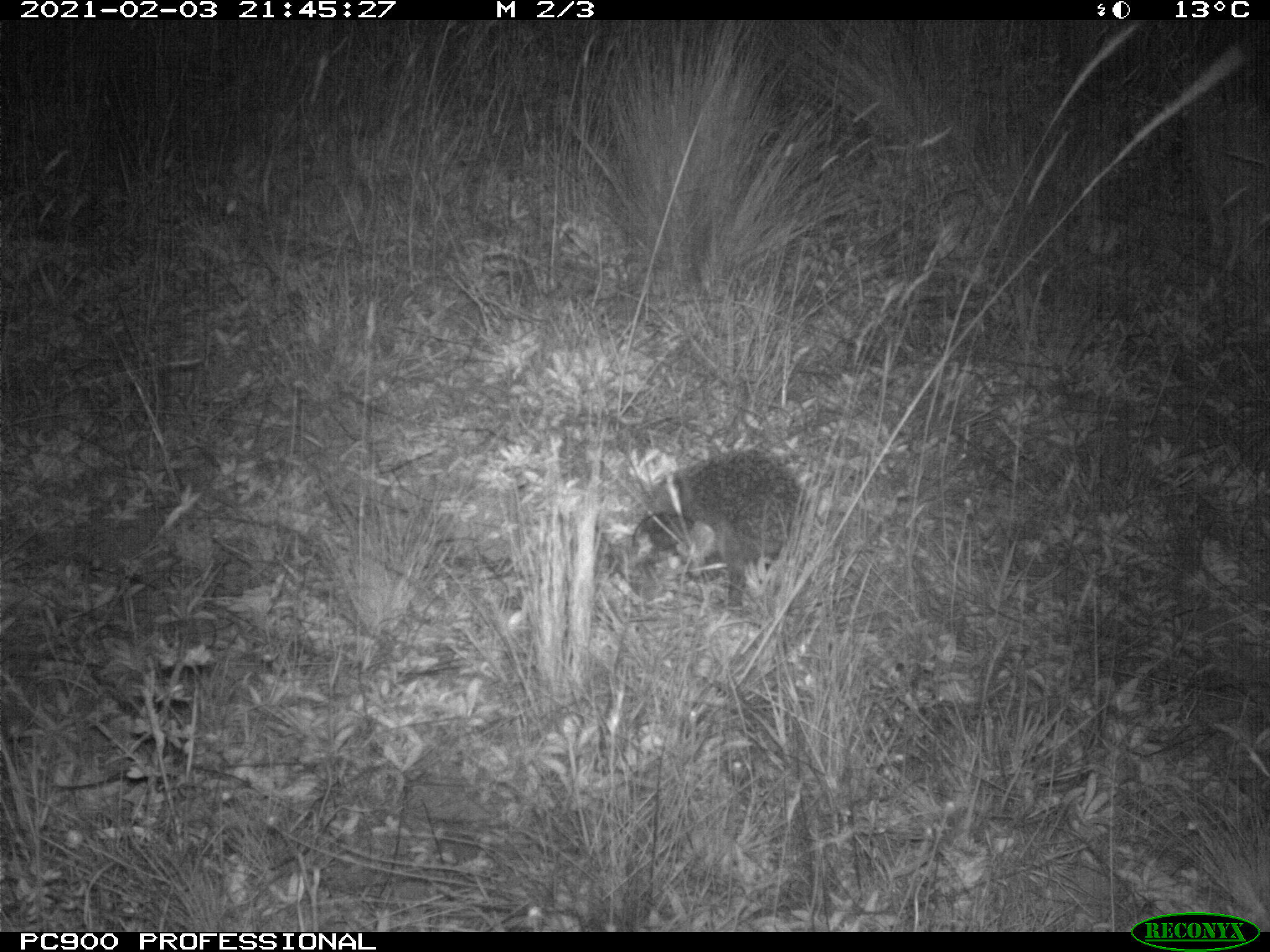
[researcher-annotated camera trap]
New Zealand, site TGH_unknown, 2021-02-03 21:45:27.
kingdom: Animalia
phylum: Chordata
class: Mammalia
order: Eulipotyphla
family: Erinaceidae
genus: Erinaceus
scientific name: Erinaceus europaeus europaeus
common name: european hedgehog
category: hedgehog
Hedgehog (european hedgehog) (Erinaceus europaeus europaeus).